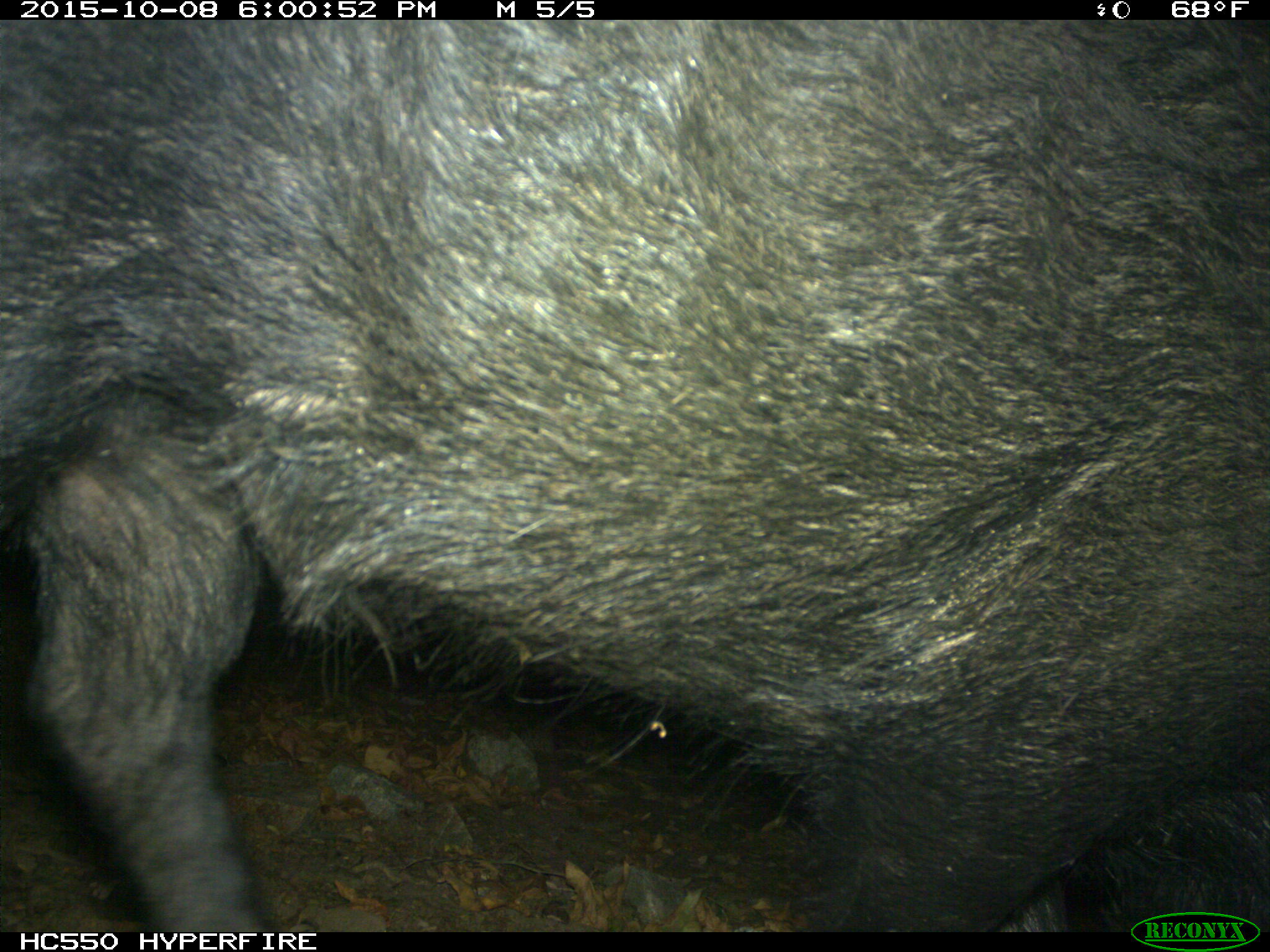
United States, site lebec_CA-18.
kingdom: Animalia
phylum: Chordata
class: Mammalia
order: Artiodactyla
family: Suidae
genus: Sus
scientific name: Sus scrofa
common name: wild boar